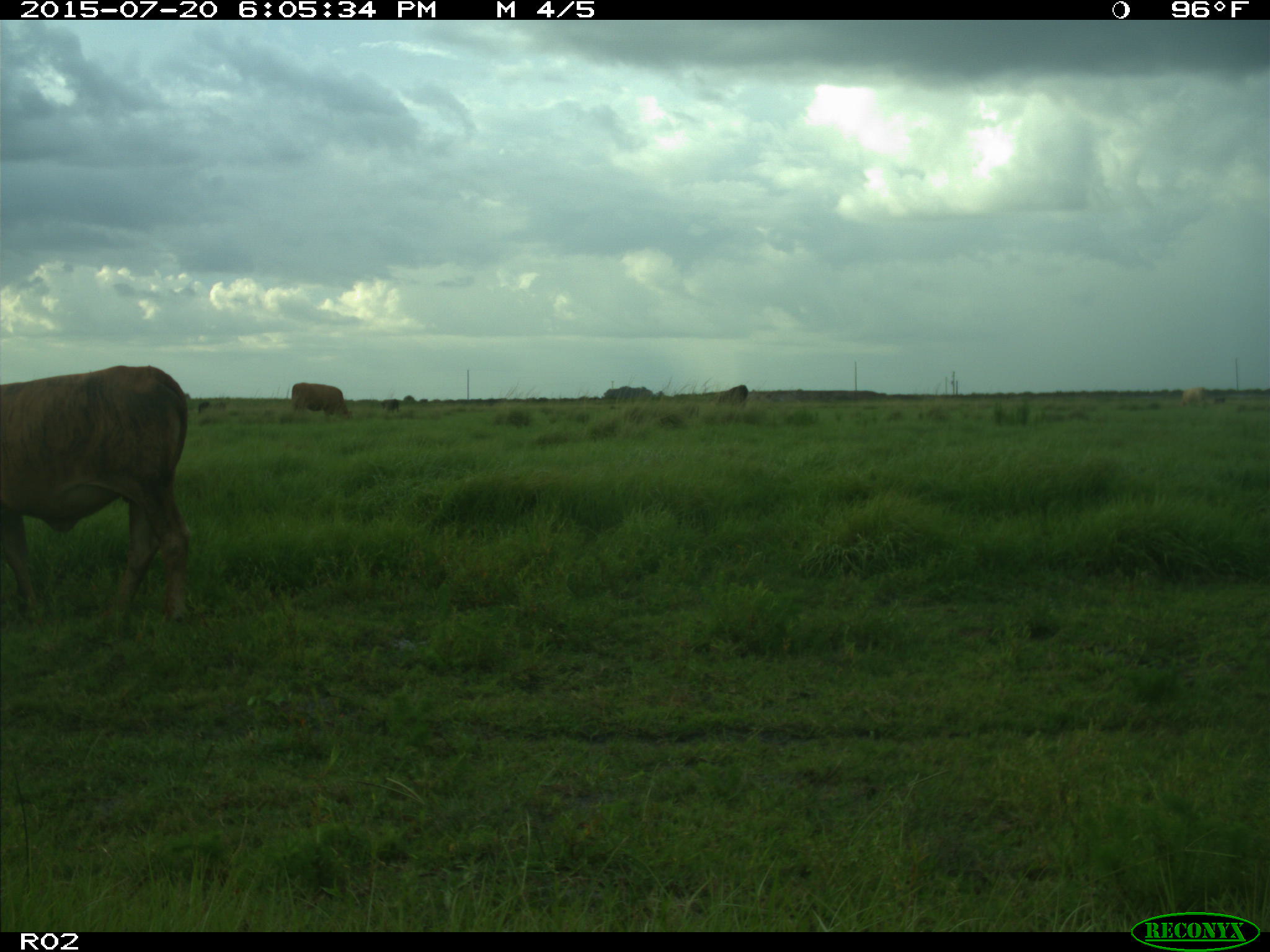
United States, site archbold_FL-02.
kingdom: Animalia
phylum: Chordata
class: Mammalia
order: Artiodactyla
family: Bovidae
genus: Bos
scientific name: Bos taurus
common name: domestic cow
Bos taurus (domestic cow).